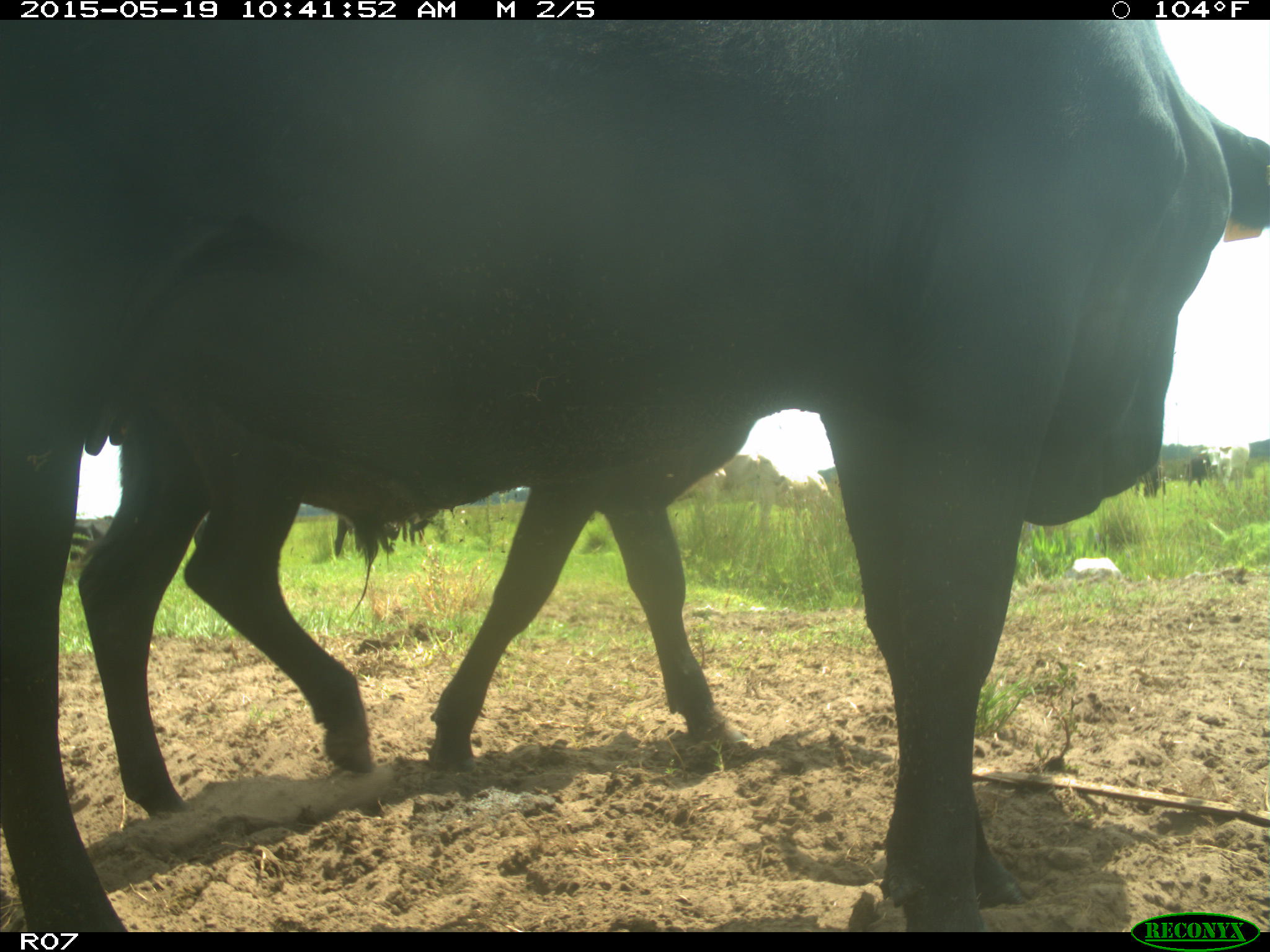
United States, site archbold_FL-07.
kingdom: Animalia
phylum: Chordata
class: Mammalia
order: Artiodactyla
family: Bovidae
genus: Bos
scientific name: Bos taurus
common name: domestic cow